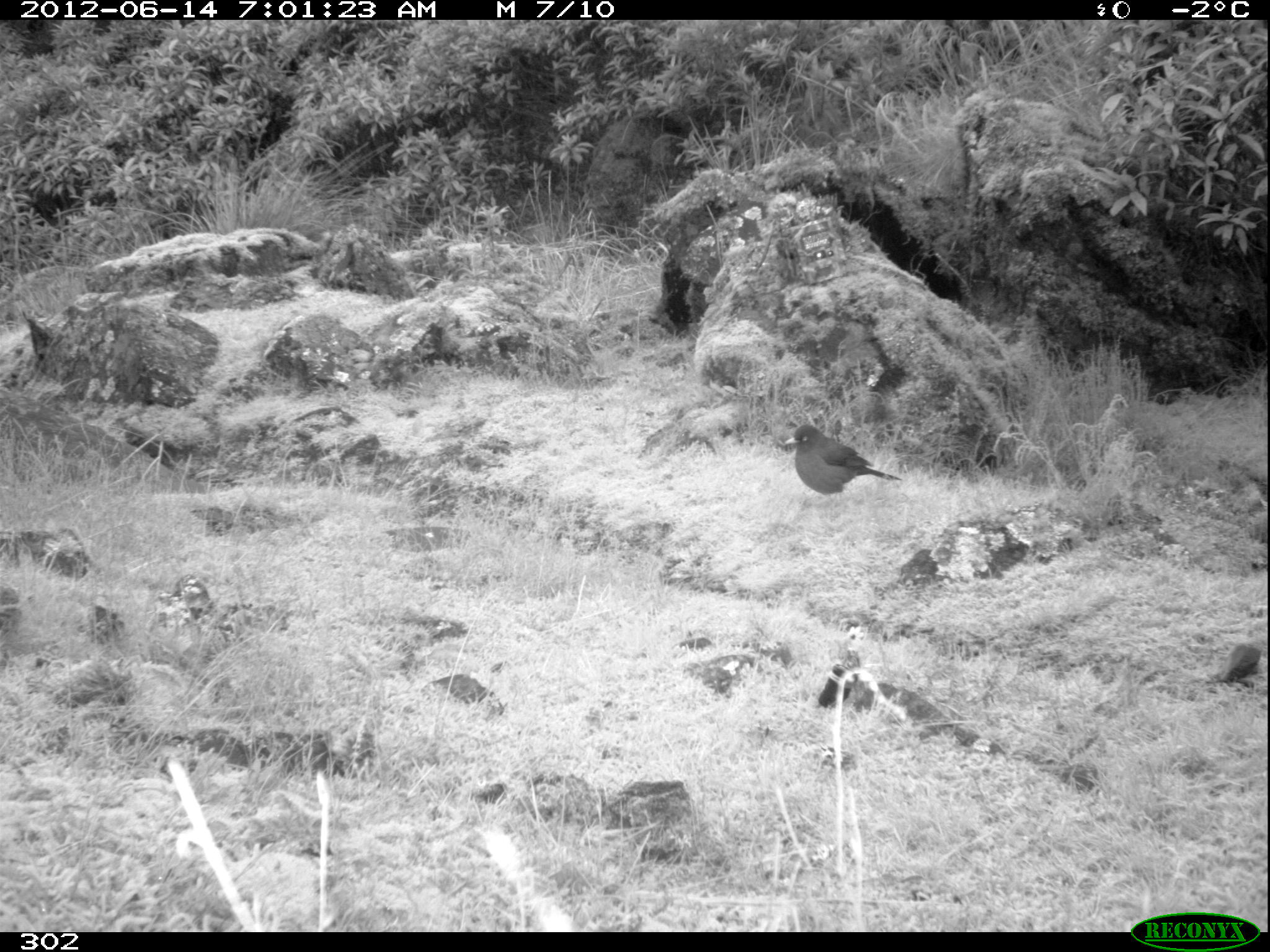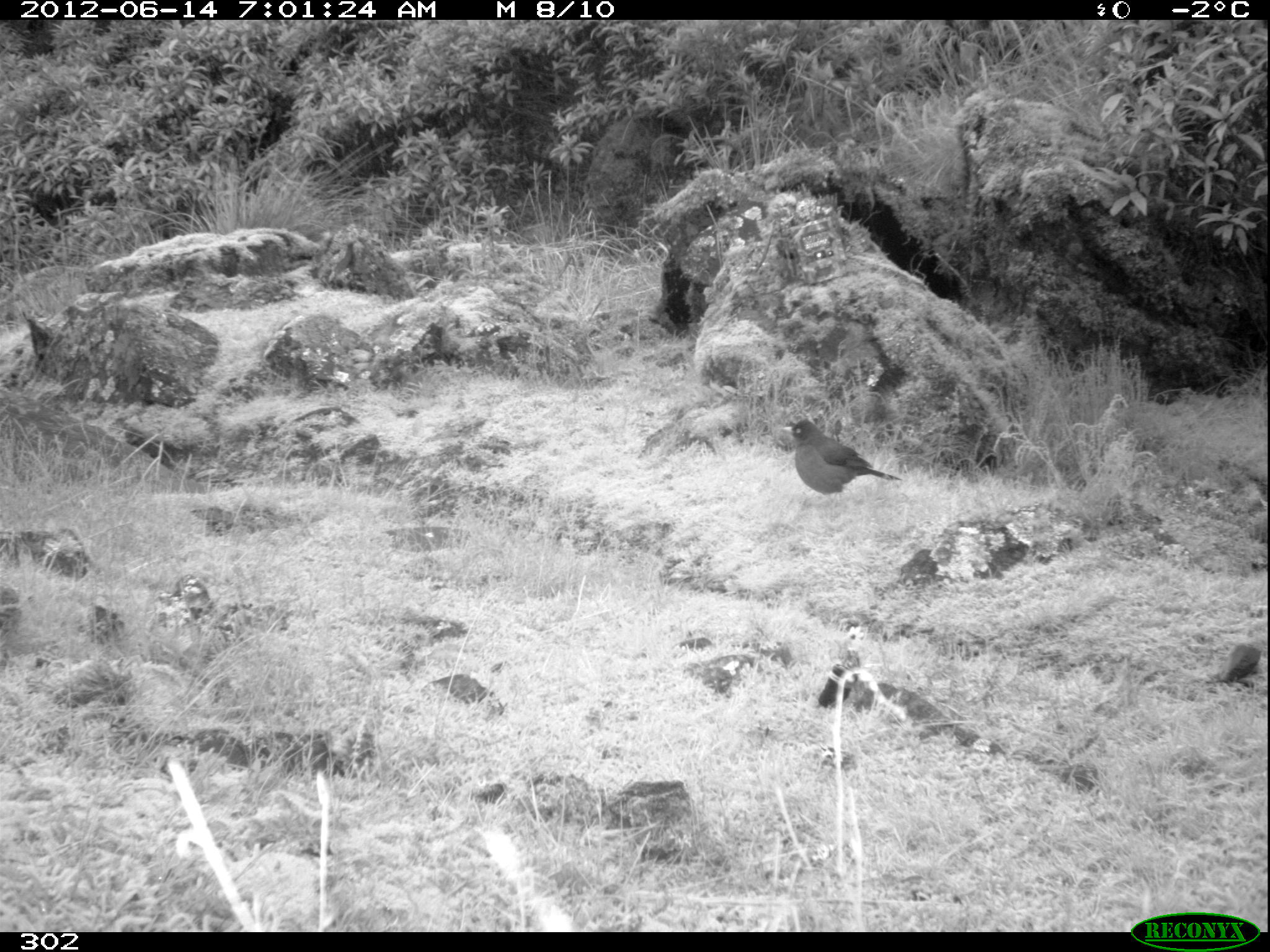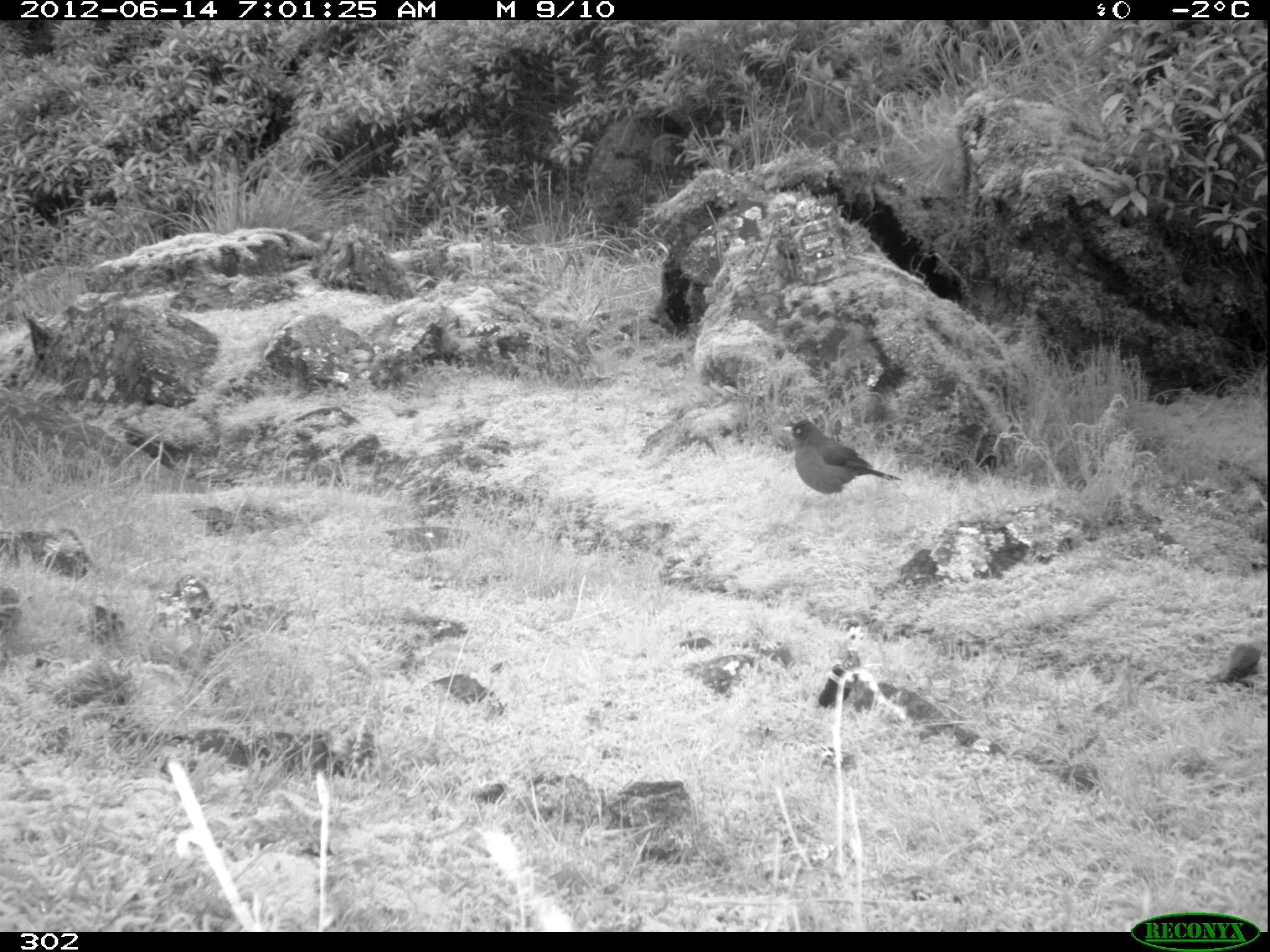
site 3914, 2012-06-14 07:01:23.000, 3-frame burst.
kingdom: Animalia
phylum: Chordata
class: Aves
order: Passeriformes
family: Turdidae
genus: Turdus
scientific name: Turdus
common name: true thrushes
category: turdus sp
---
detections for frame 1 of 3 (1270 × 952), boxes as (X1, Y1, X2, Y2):
turdus sp: (785, 423, 902, 507)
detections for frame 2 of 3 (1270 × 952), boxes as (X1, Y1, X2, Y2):
turdus sp: (782, 419, 903, 506)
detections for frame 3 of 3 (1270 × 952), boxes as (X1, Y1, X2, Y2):
turdus sp: (782, 419, 903, 506)